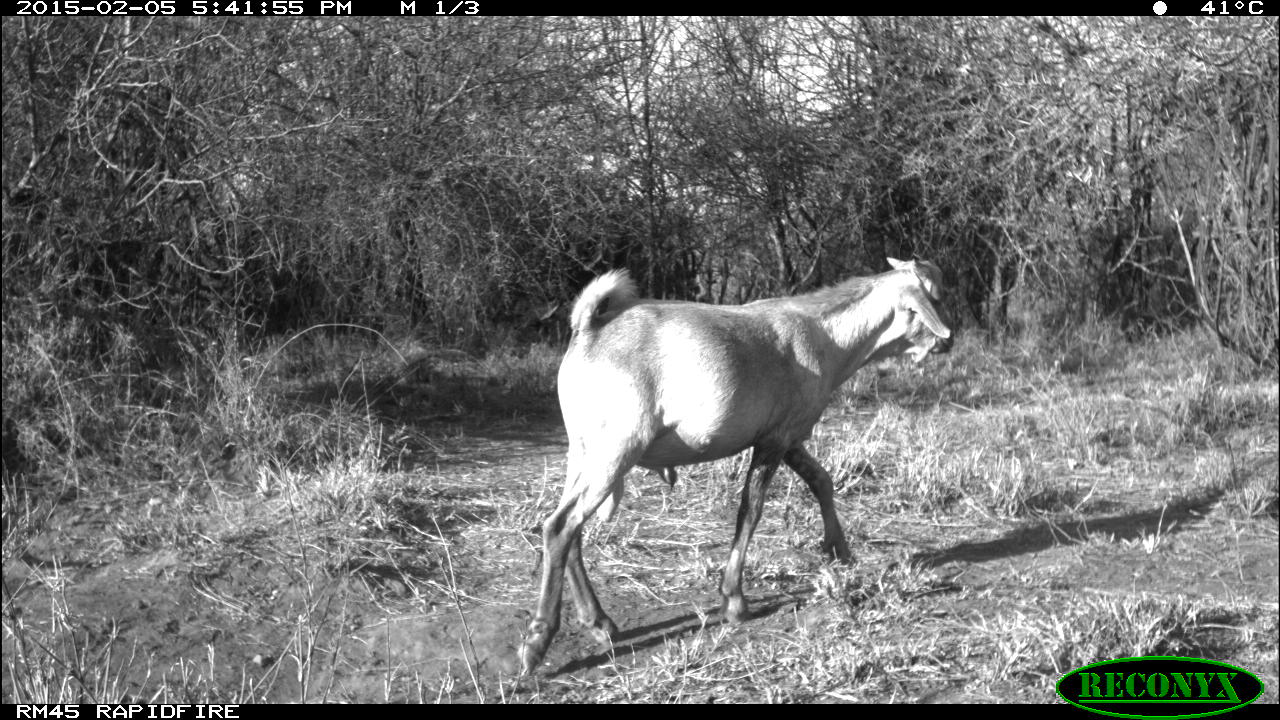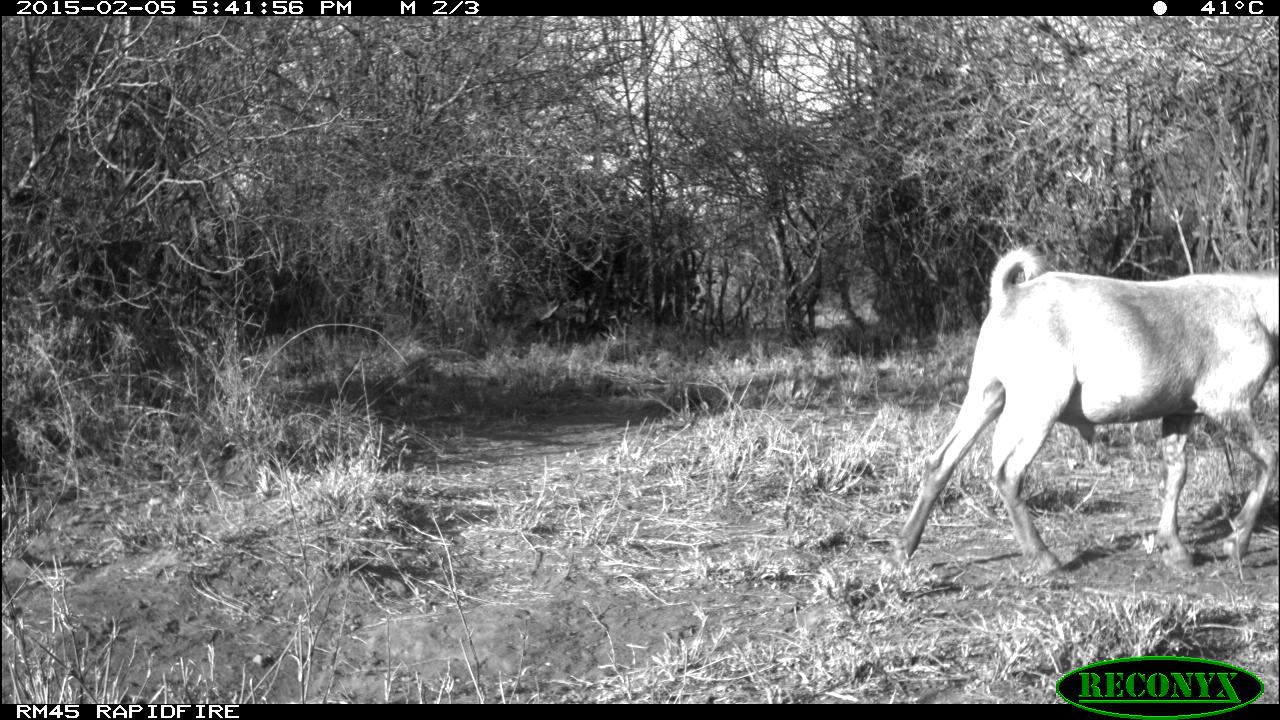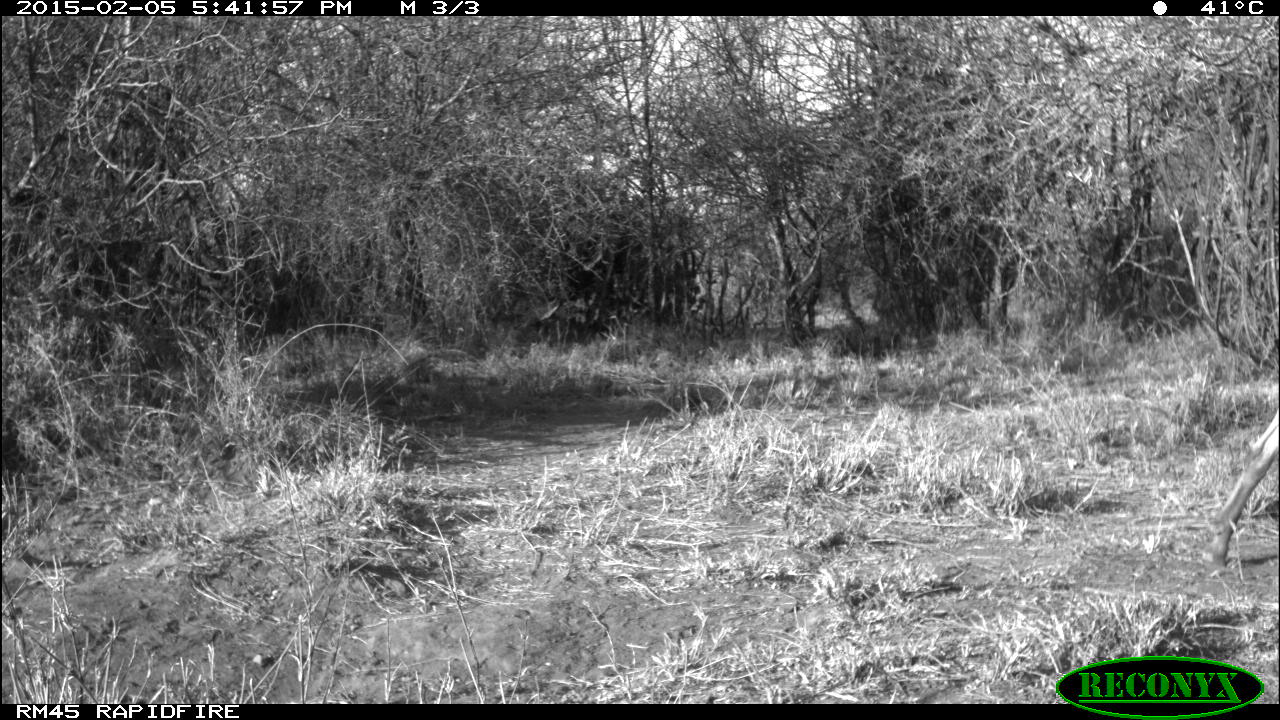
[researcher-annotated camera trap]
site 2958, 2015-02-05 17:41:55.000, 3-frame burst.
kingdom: Animalia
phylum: Chordata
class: Mammalia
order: Artiodactyla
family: Bovidae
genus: Capra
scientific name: Capra aegagrus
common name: wild goat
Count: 2.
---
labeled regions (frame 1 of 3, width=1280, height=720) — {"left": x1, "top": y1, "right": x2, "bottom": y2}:
capra aegagrus: {"left": 519, "top": 255, "right": 957, "bottom": 671}